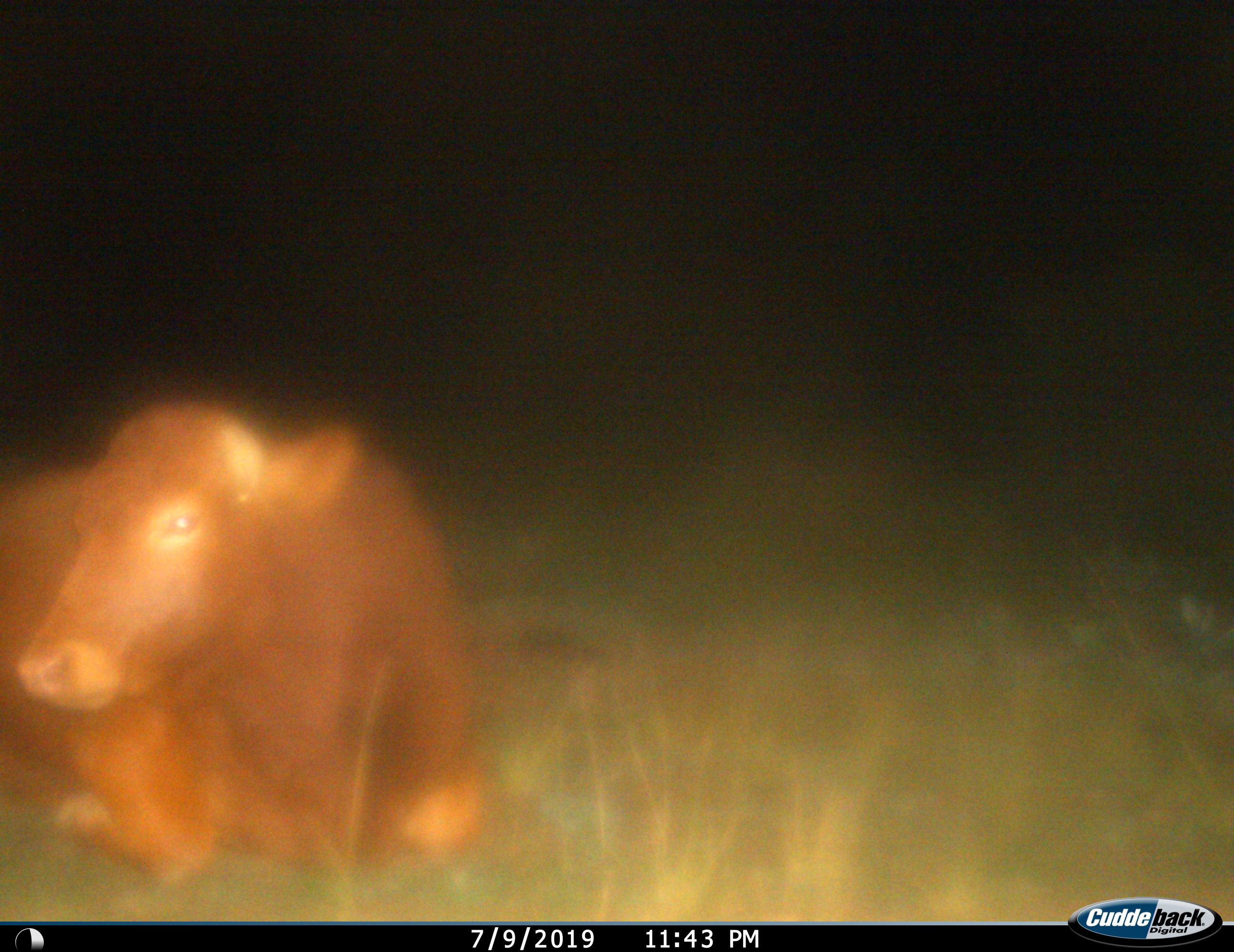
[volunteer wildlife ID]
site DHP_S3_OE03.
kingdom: Animalia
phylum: Chordata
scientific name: Vertebrata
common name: domestic animal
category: domesticanimal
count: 1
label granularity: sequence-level